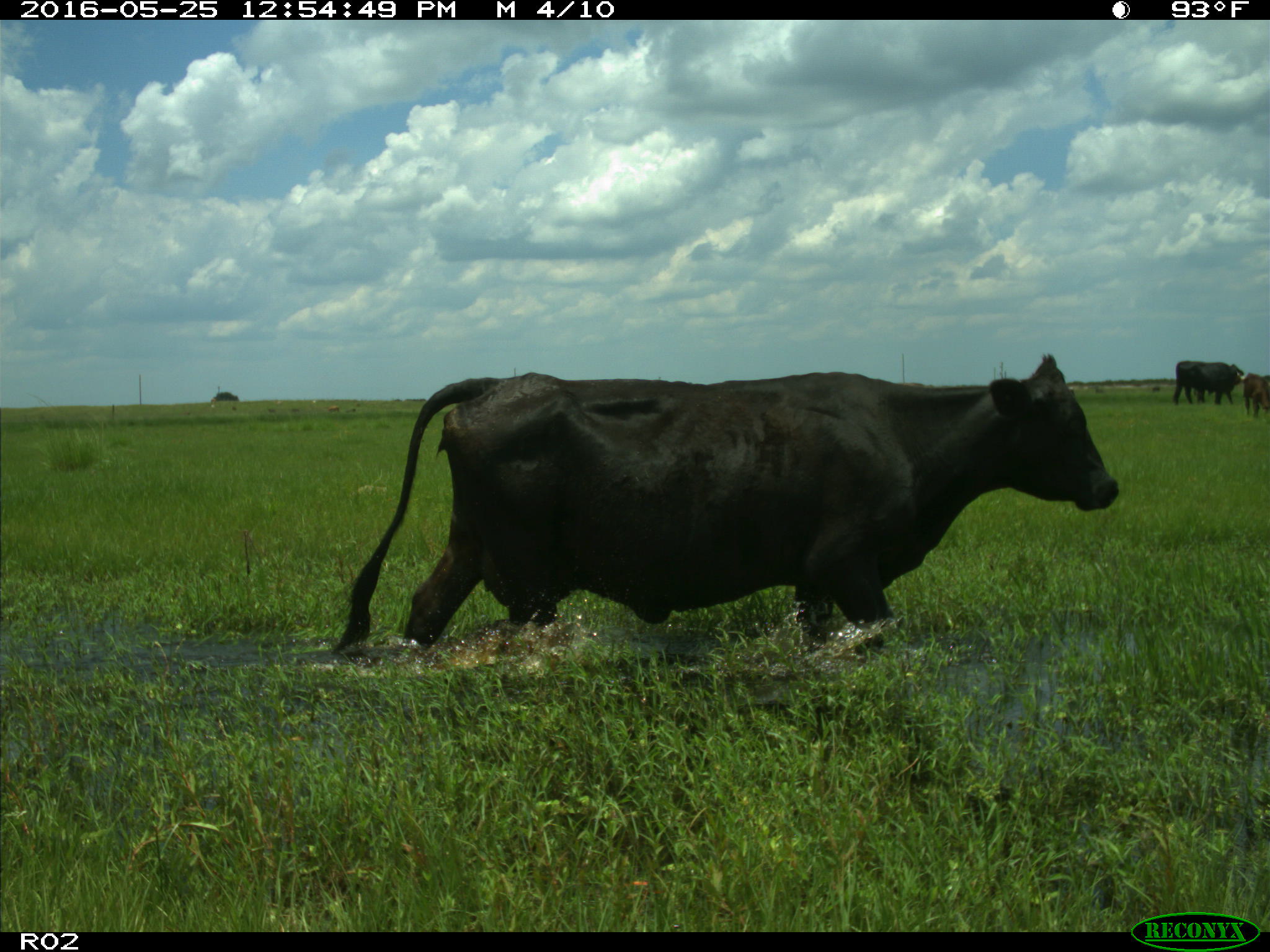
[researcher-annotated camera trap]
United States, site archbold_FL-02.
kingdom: Animalia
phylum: Chordata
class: Mammalia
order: Artiodactyla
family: Bovidae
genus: Bos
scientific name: Bos taurus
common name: domestic cow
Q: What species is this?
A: Bos taurus (domestic cow).